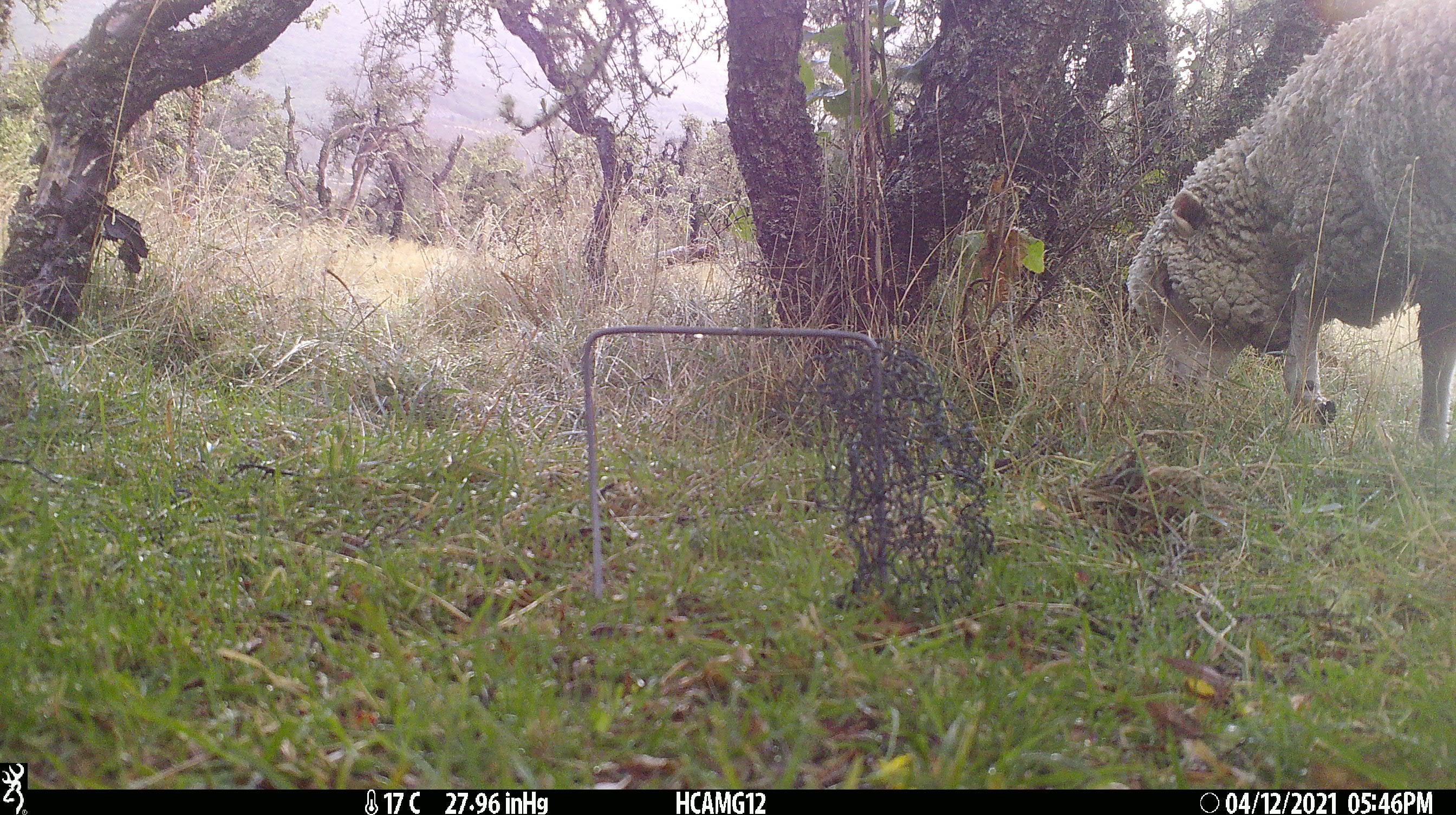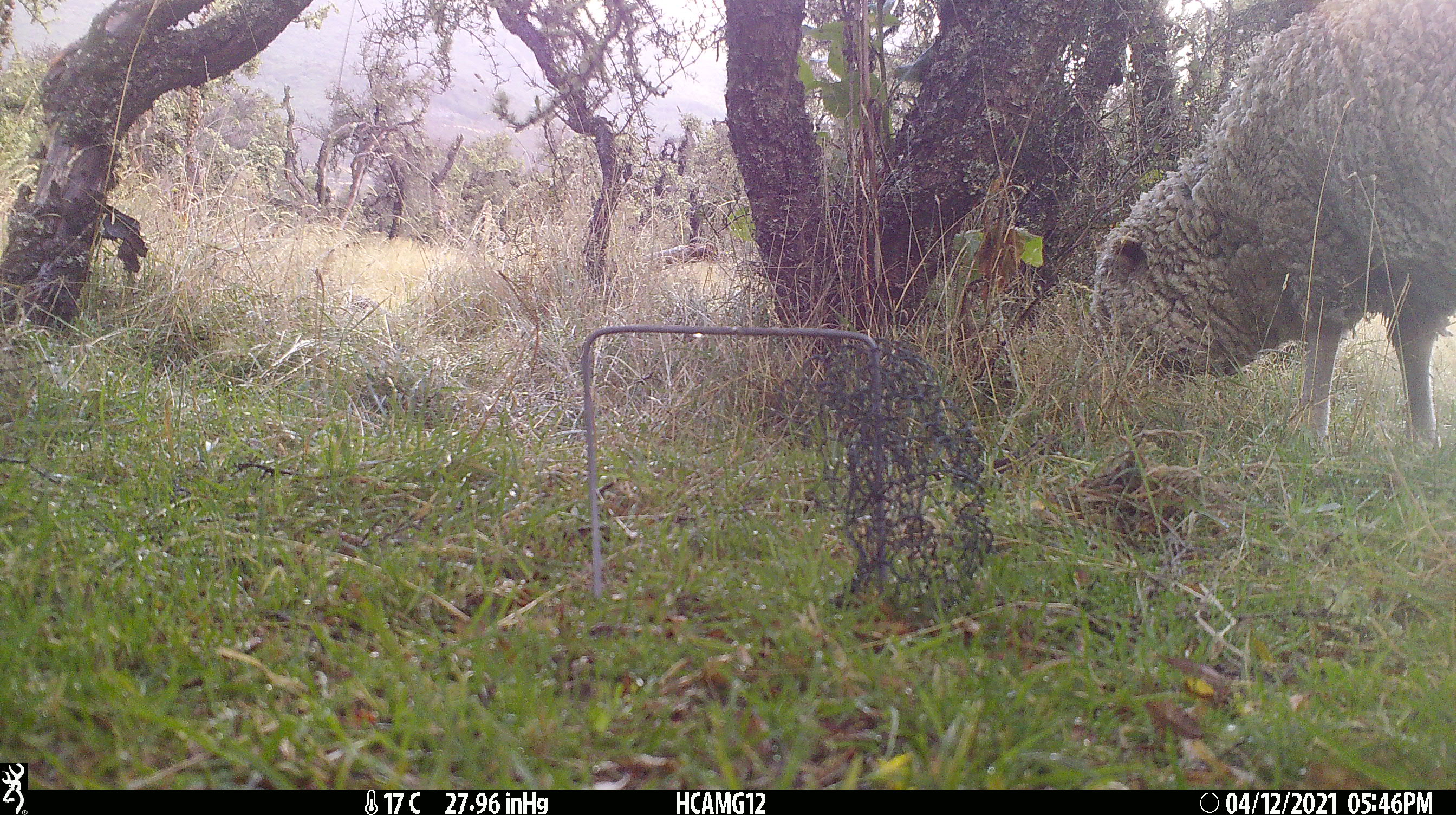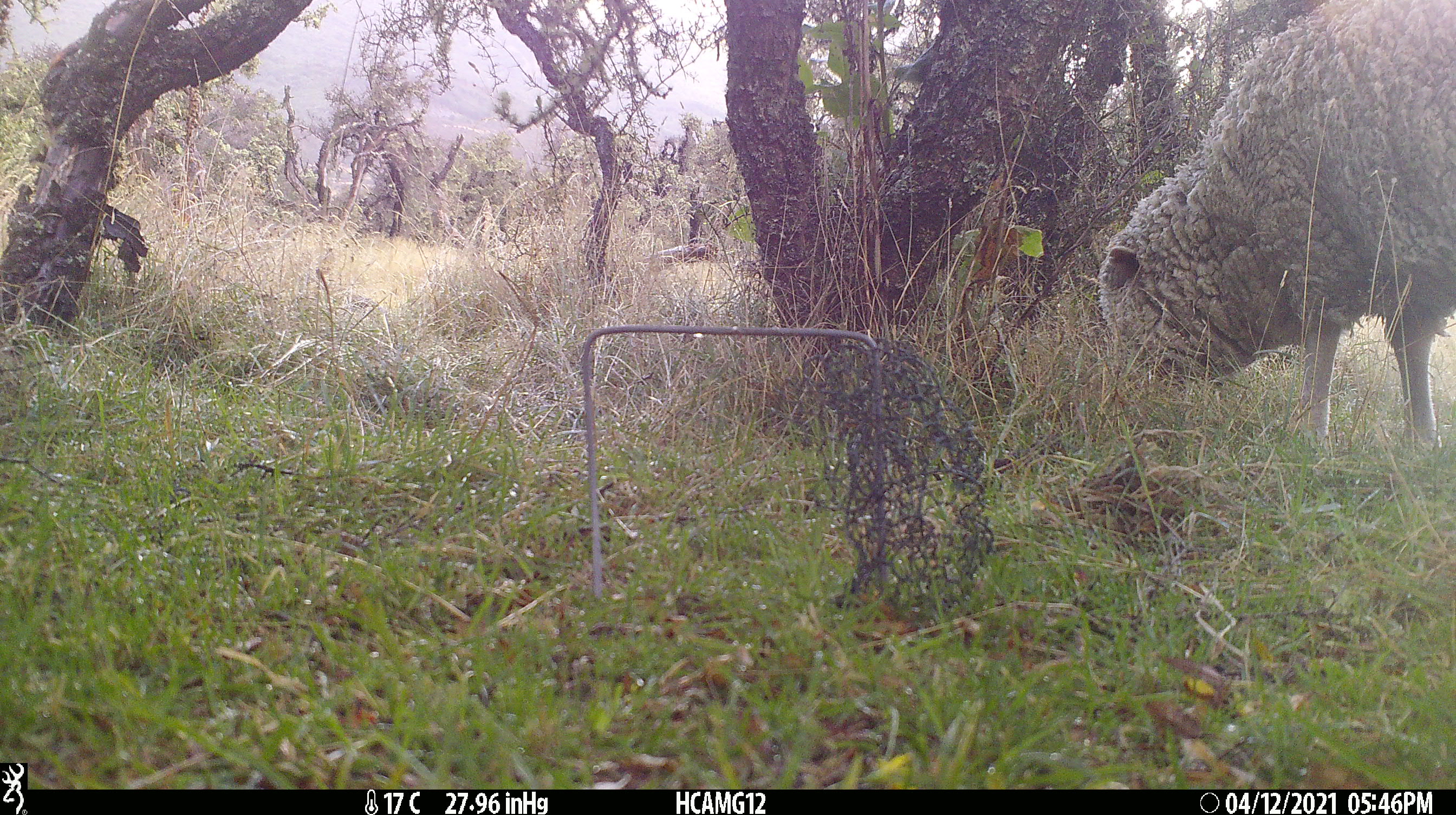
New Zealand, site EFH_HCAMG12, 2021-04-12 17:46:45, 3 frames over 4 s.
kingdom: Animalia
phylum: Chordata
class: Mammalia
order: Artiodactyla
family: Bovidae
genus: Ovis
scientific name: Ovis aries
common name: domestic sheep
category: sheep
Sheep (domestic sheep) (Ovis aries).